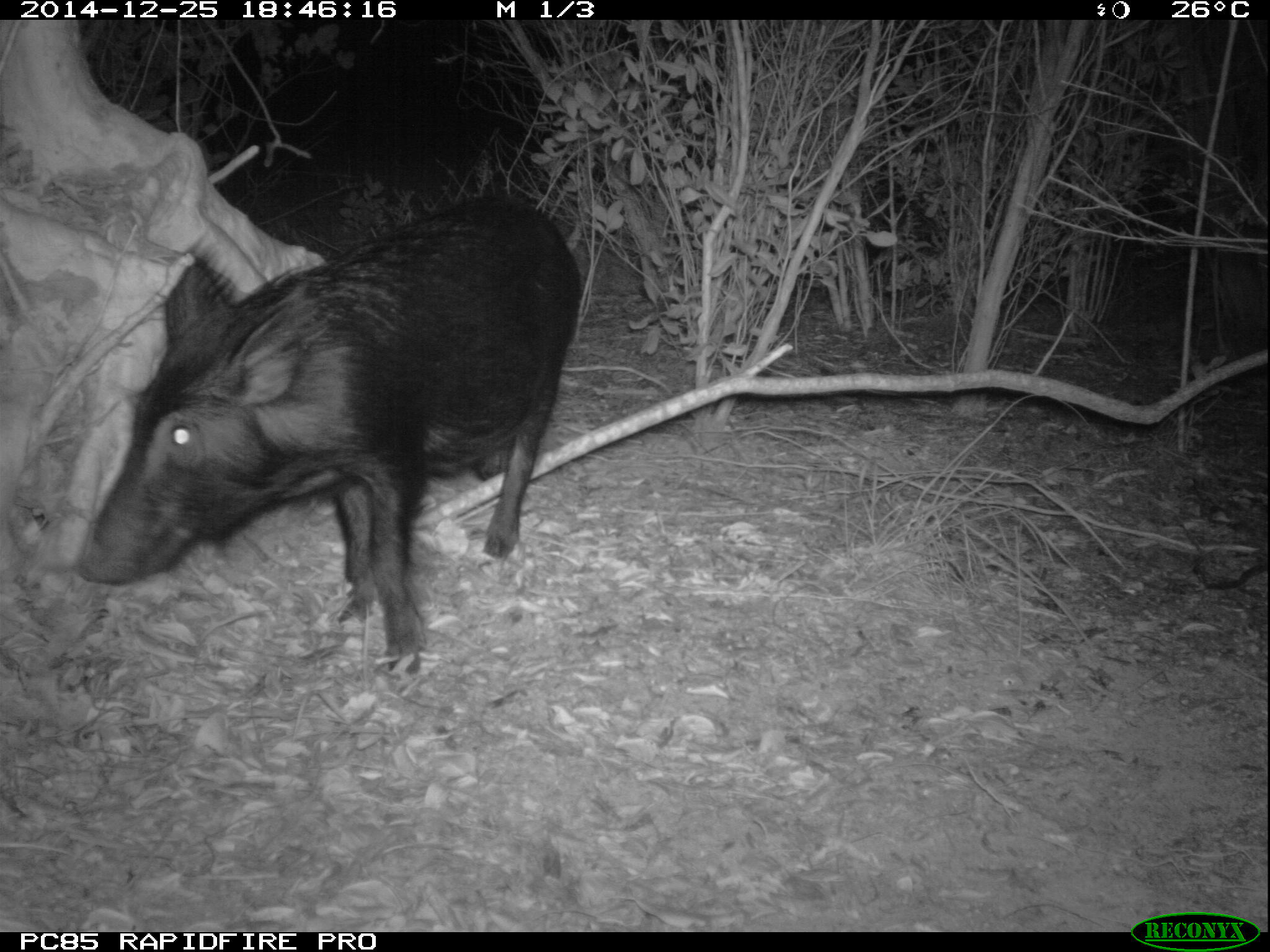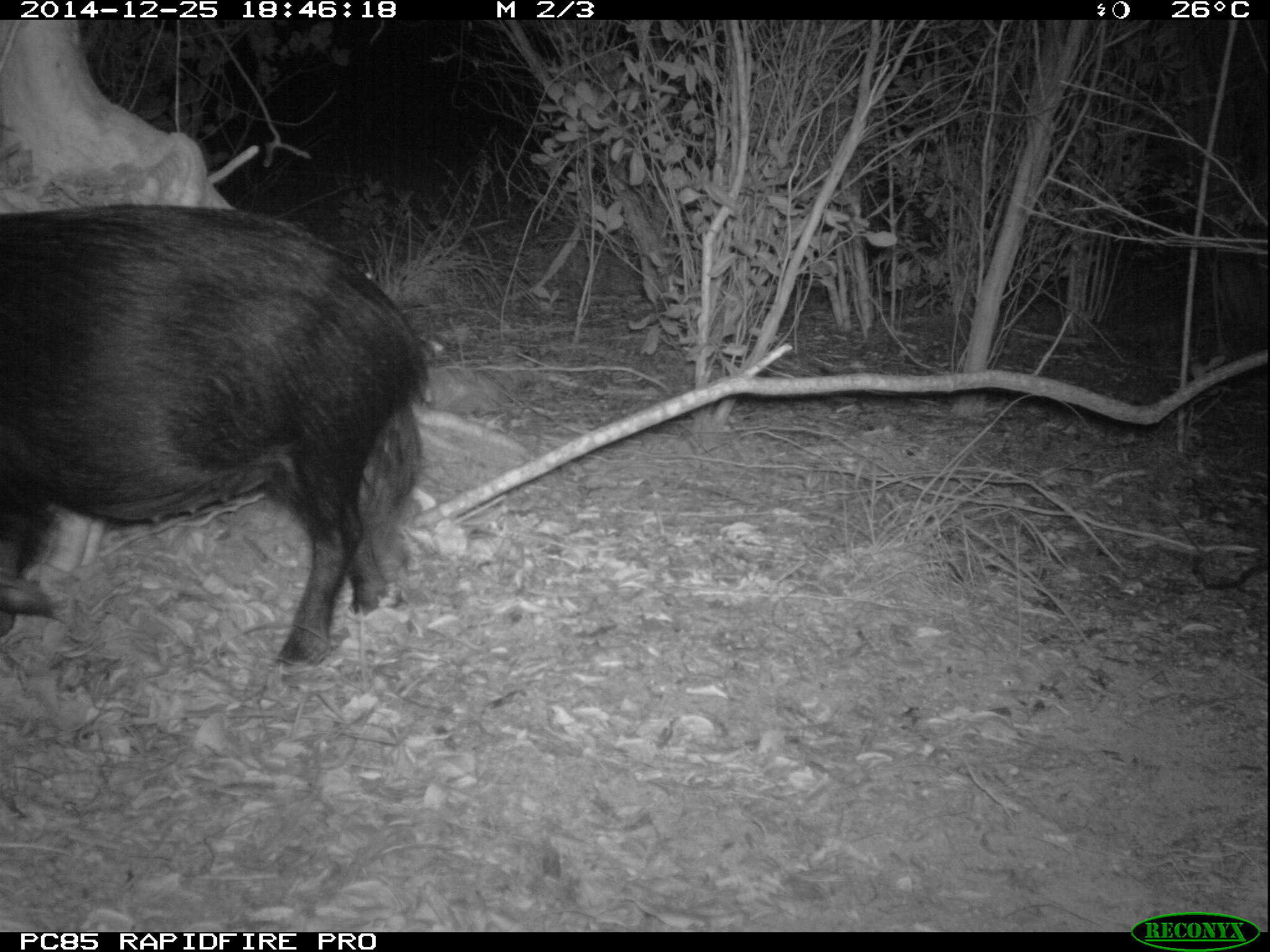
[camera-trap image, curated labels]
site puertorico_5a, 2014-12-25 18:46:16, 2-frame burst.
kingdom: Animalia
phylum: Chordata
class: Mammalia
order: Artiodactyla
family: Suidae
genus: Sus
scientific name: Sus scrofa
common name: pig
Pig (Sus scrofa).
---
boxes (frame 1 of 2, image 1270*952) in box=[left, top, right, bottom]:
pig: box=[61, 187, 582, 677]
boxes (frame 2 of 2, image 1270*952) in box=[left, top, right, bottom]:
pig: box=[0, 206, 429, 677]